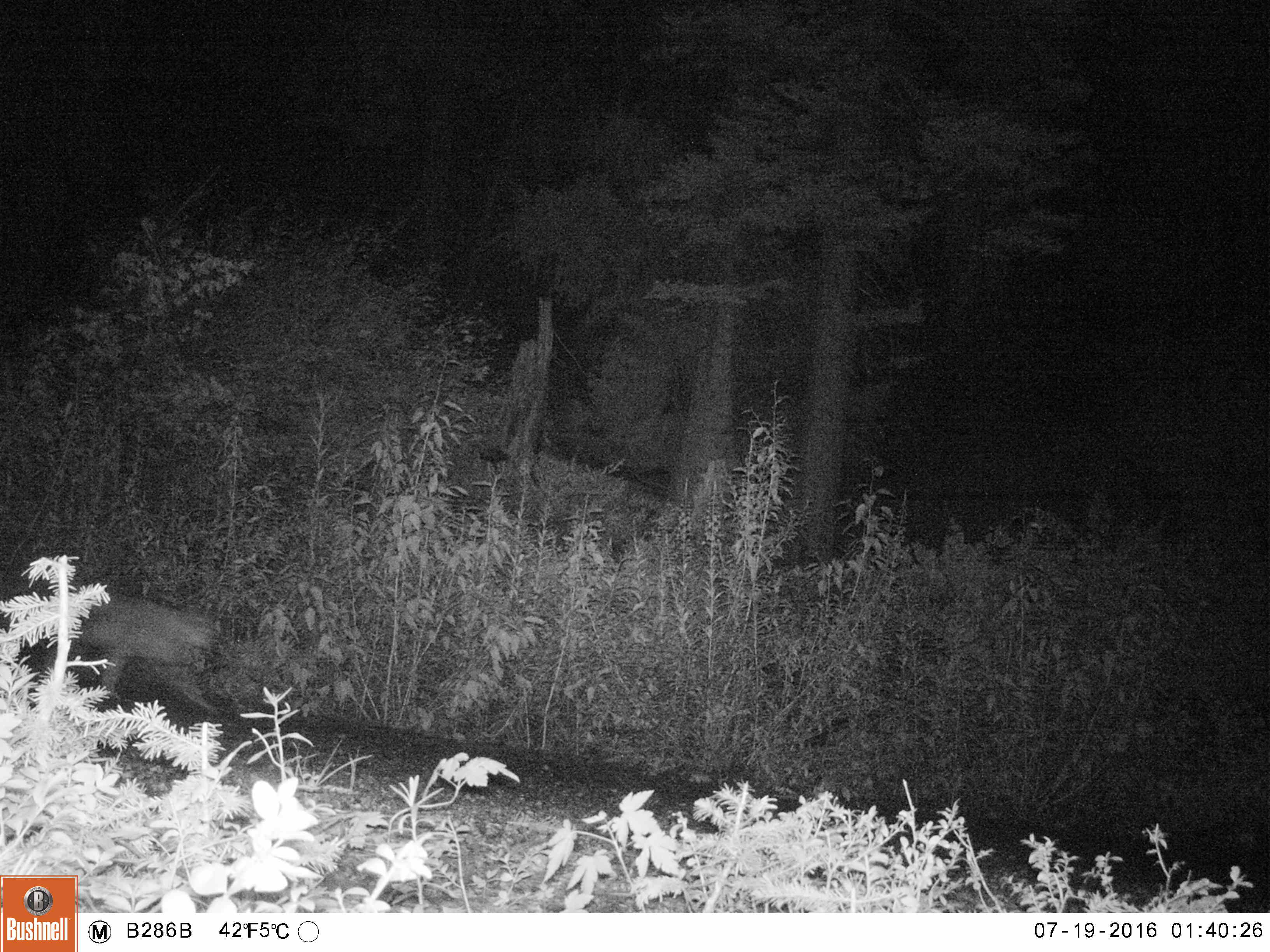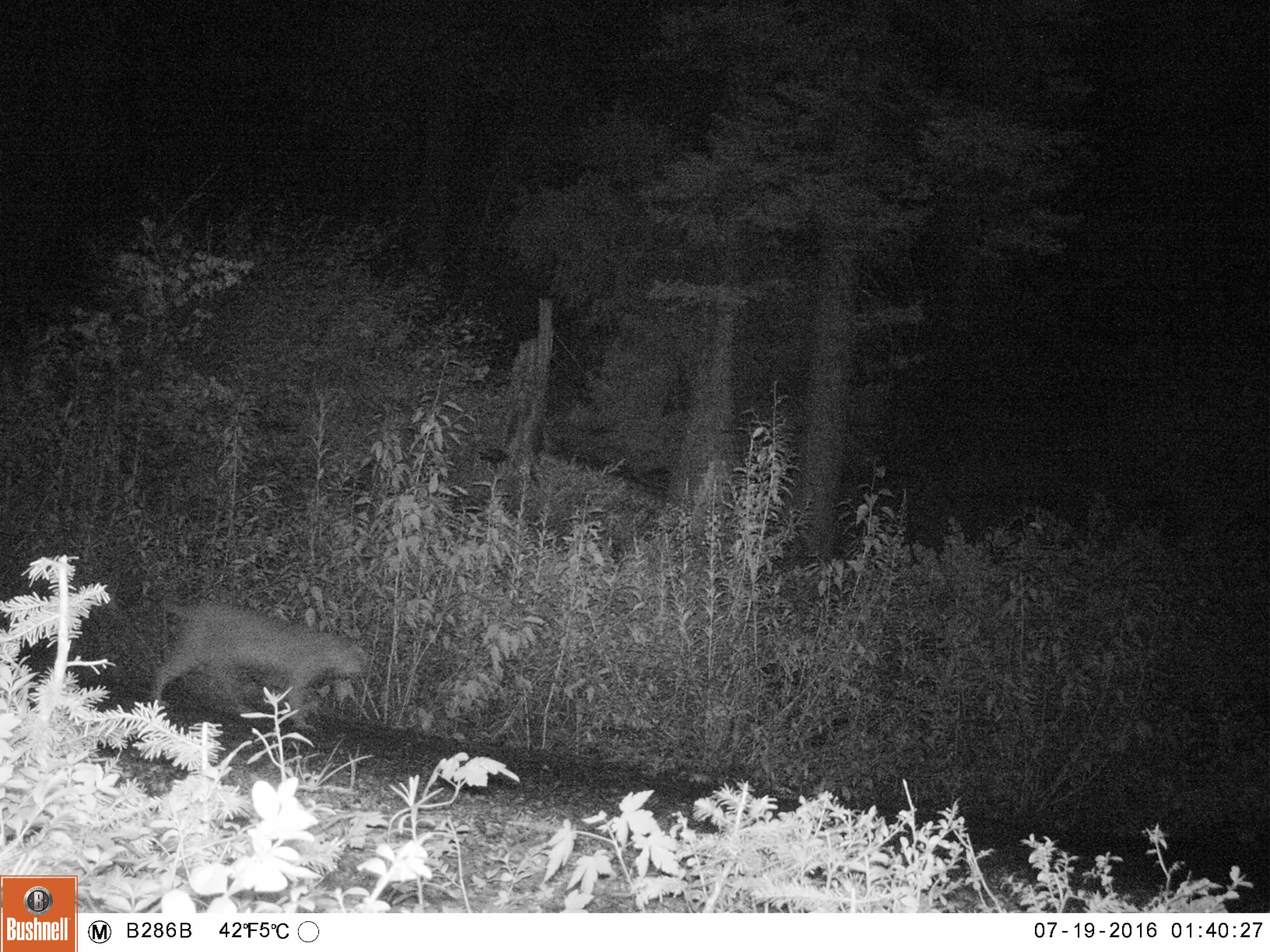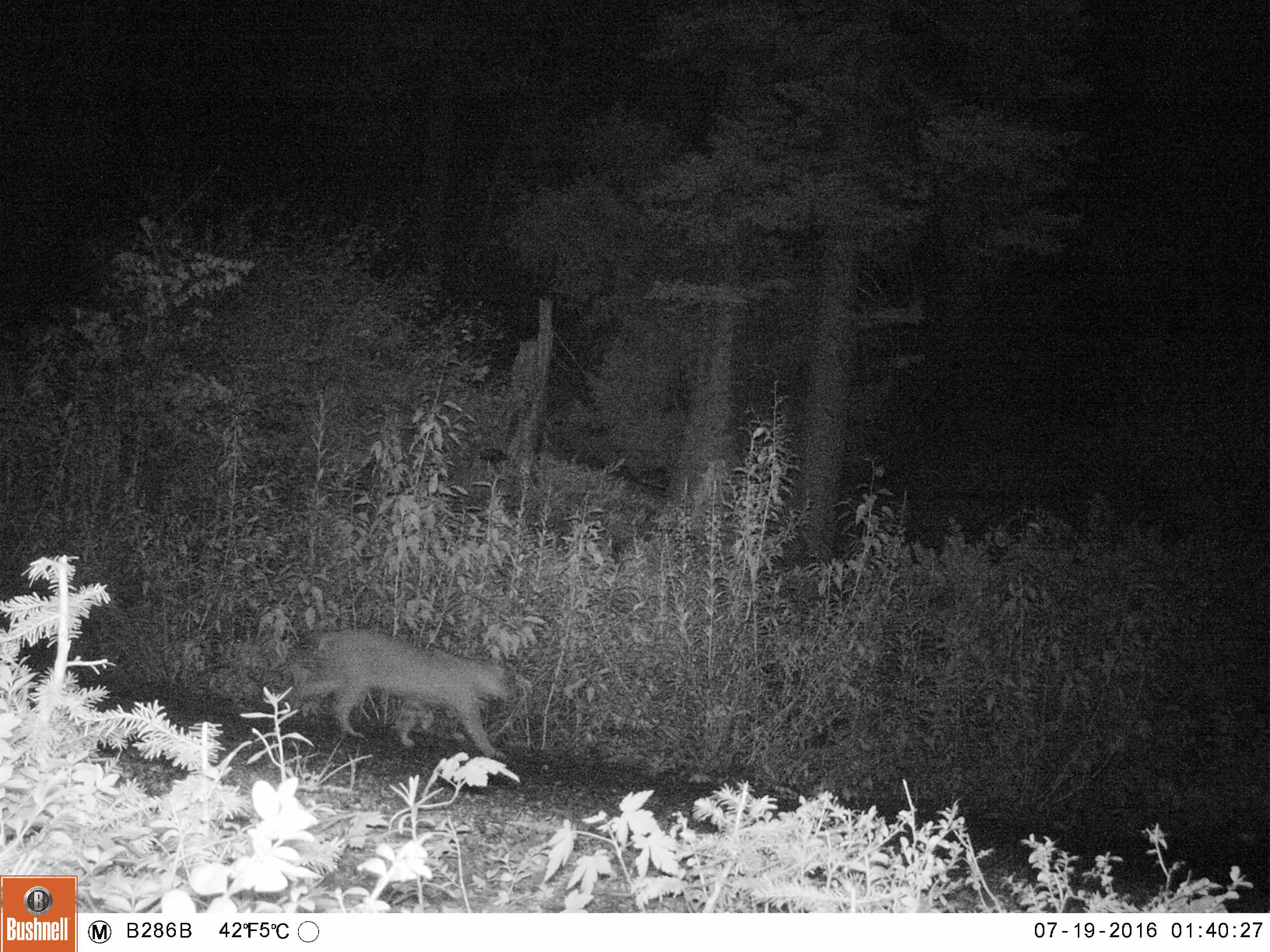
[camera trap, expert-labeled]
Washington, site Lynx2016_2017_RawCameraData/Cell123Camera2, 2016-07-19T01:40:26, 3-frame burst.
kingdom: Animalia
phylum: Chordata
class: Mammalia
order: Carnivora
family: Felidae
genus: Lynx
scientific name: Lynx rufus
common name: bobcat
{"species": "Lynx rufus (bobcat)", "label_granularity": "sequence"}